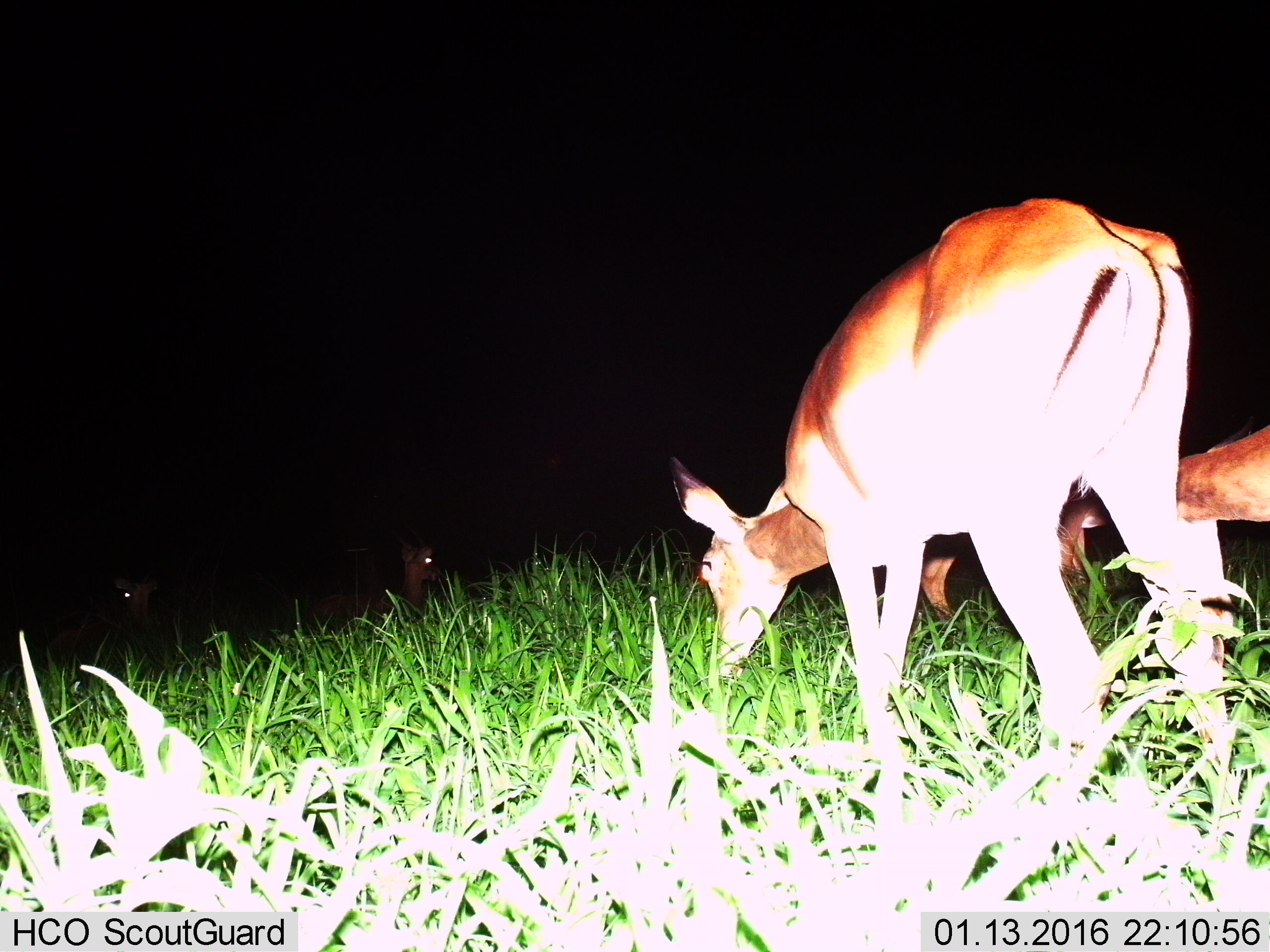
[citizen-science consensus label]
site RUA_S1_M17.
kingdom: Animalia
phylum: Chordata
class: Mammalia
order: Artiodactyla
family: Bovidae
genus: Aepyceros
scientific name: Aepyceros melampus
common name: impala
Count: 5.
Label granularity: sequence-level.